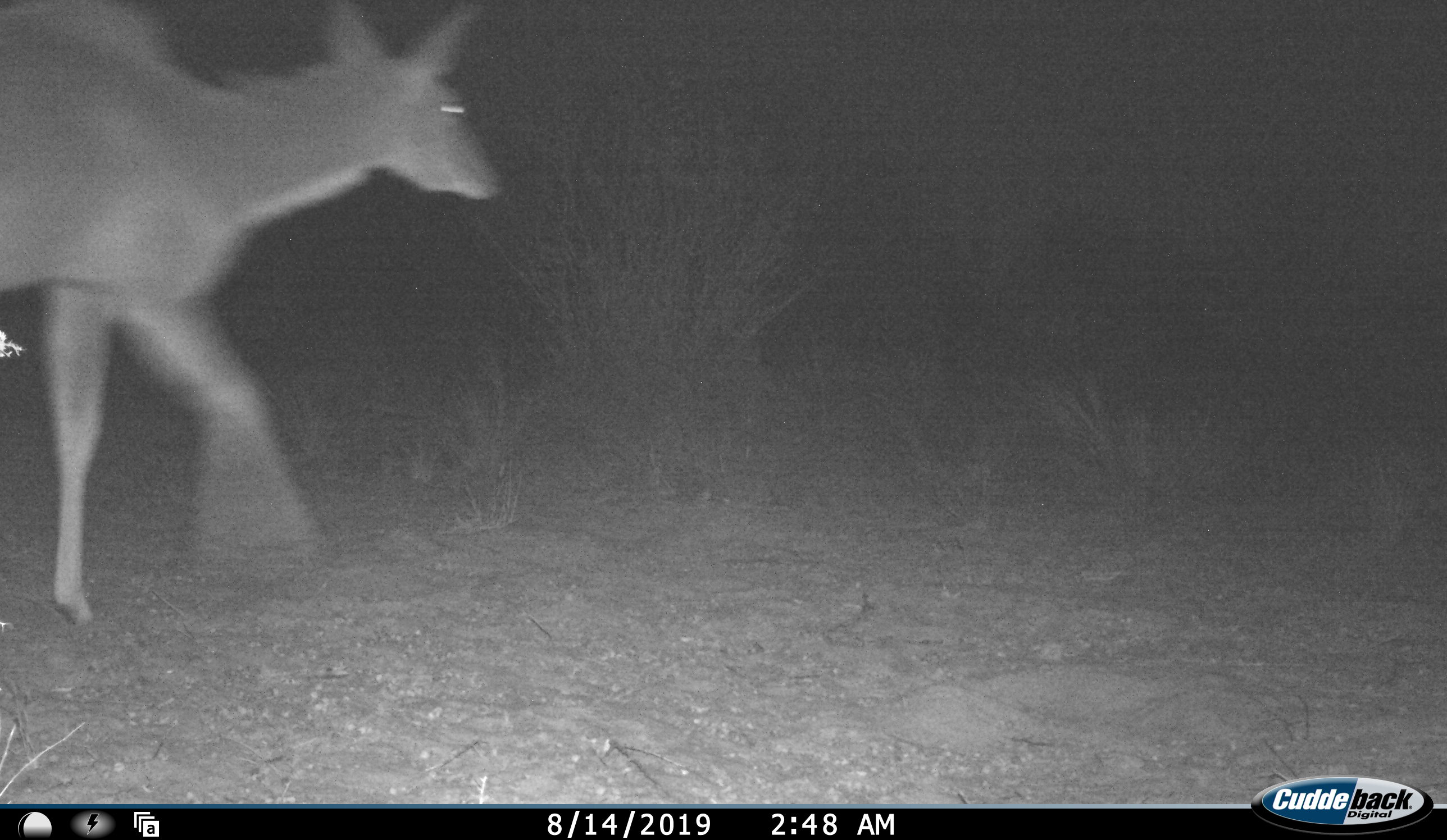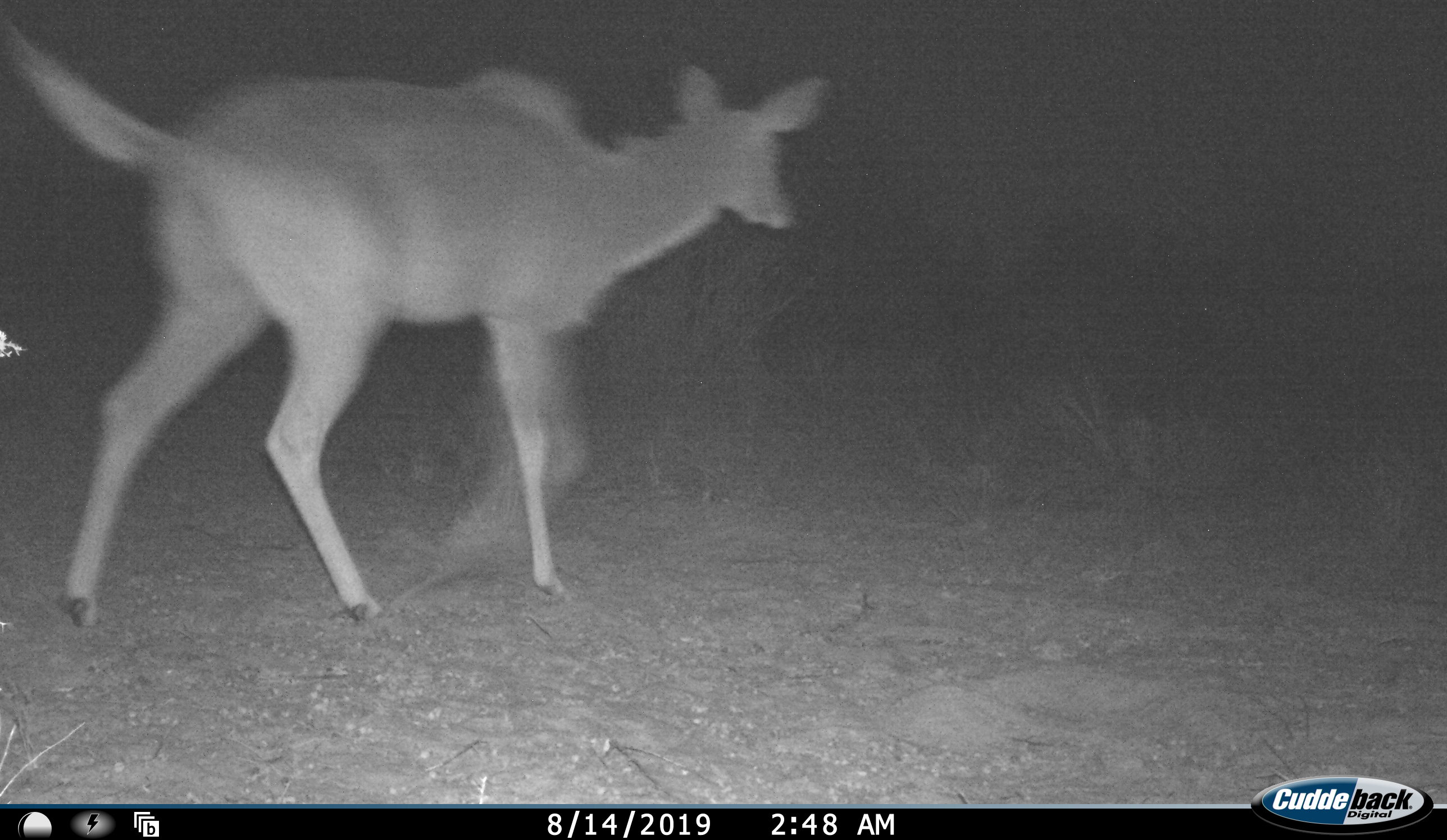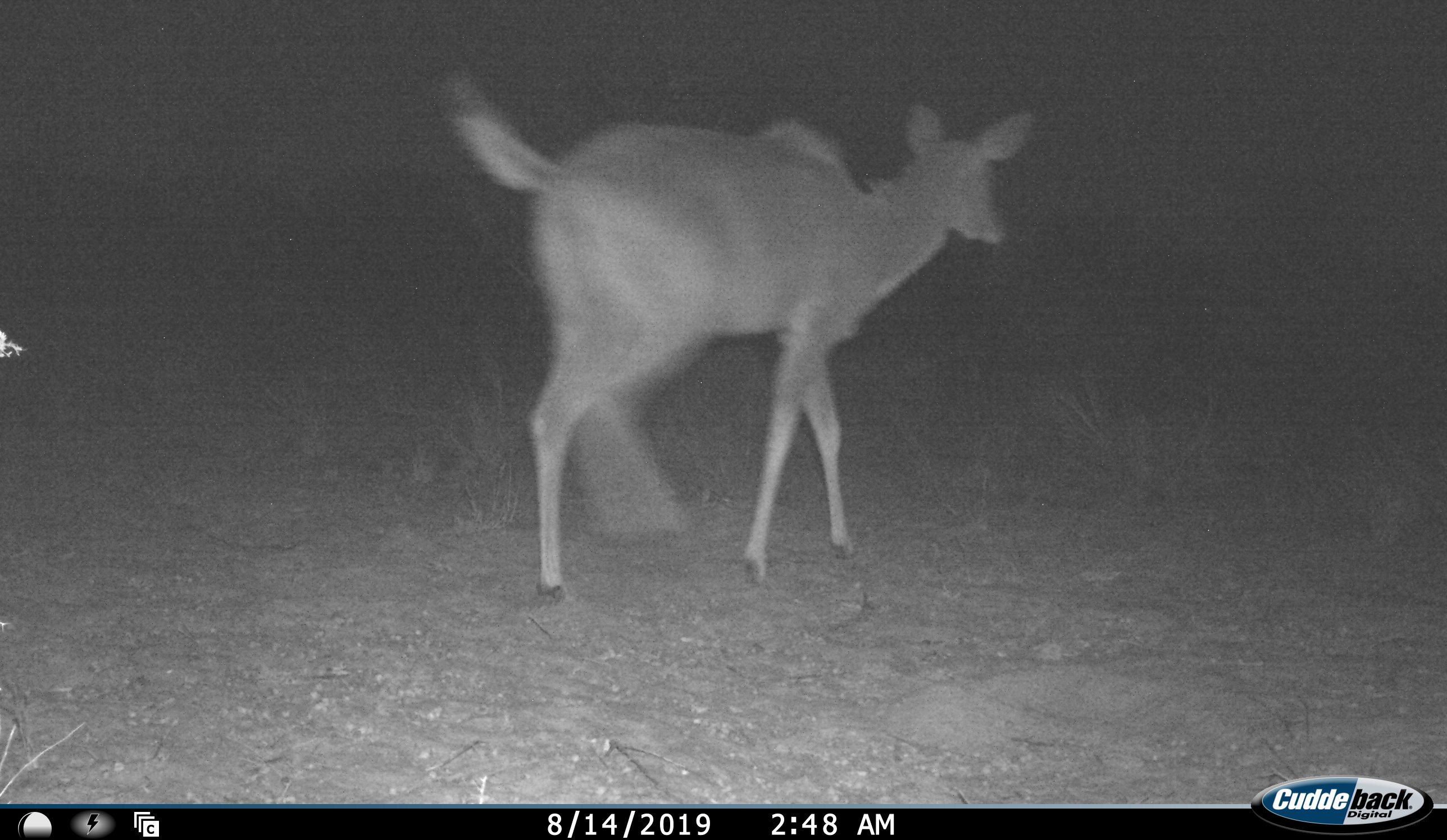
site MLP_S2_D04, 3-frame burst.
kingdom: Animalia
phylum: Chordata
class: Mammalia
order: Artiodactyla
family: Bovidae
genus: Tragelaphus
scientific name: Tragelaphus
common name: kudu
Kudu (Tragelaphus), count 1. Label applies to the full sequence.